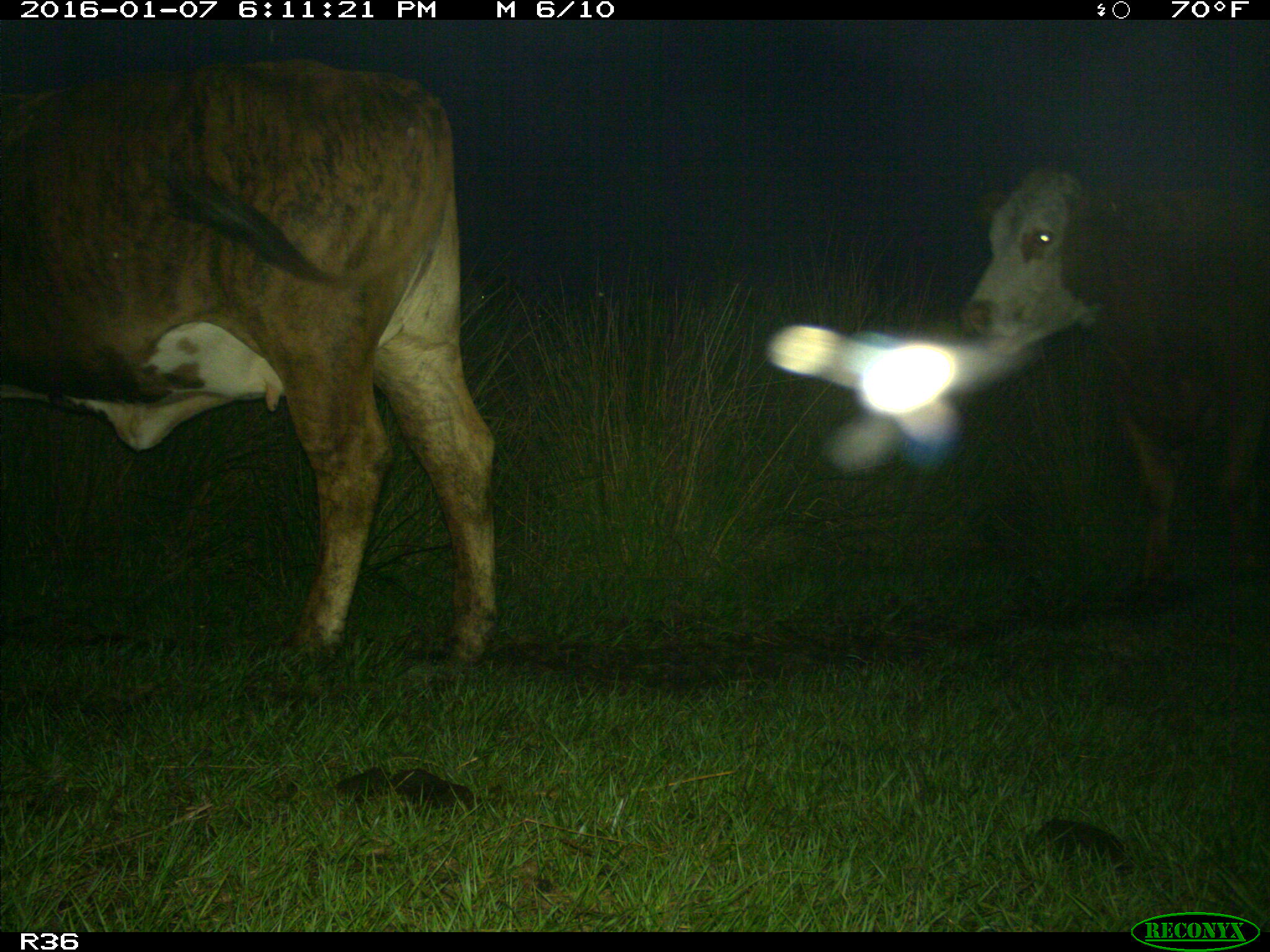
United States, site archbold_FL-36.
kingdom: Animalia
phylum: Chordata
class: Mammalia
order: Artiodactyla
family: Bovidae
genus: Bos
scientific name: Bos taurus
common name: domestic cow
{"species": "Bos taurus (domestic cow)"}